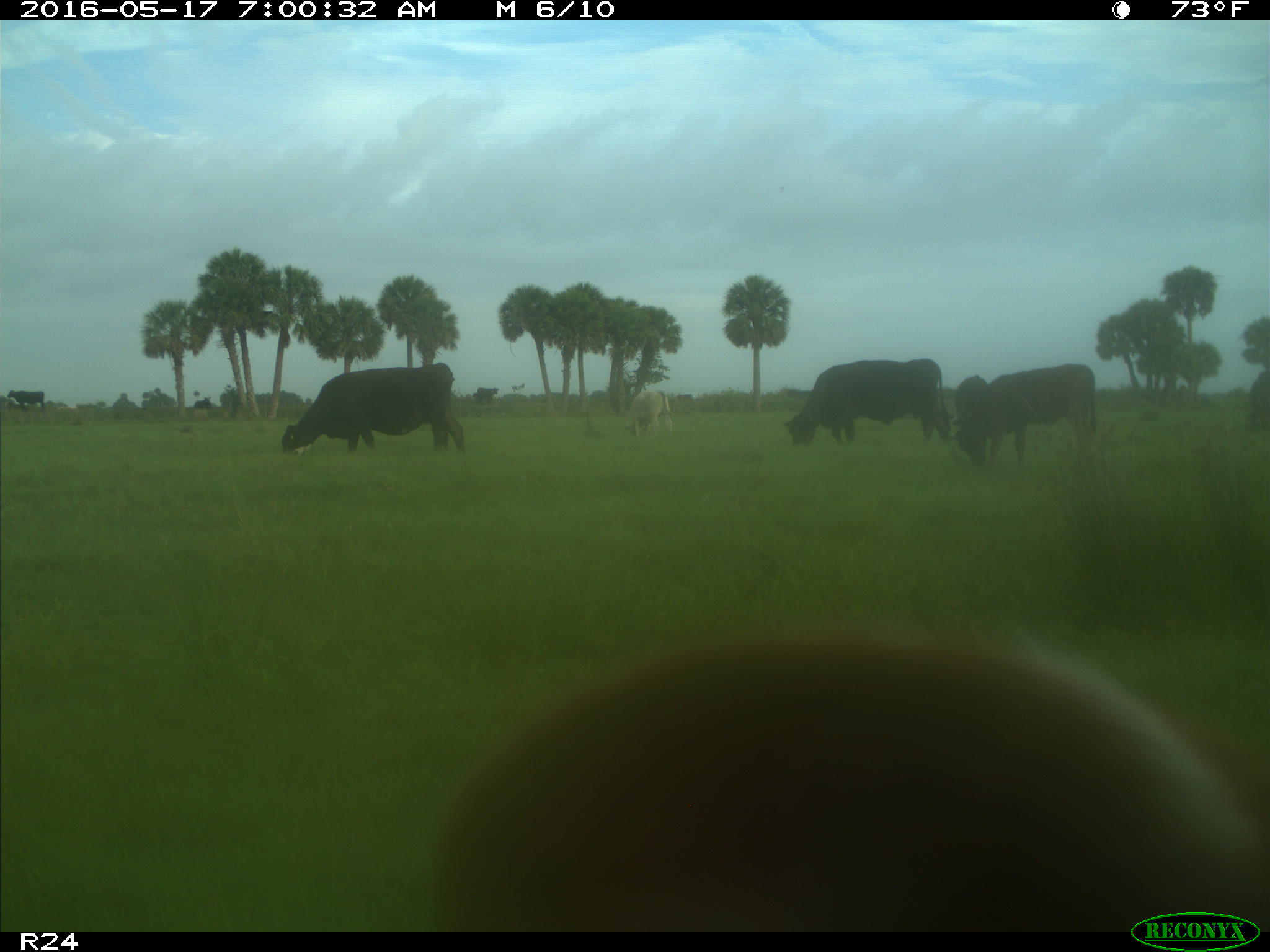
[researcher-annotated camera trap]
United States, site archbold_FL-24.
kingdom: Animalia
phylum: Chordata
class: Mammalia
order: Artiodactyla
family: Bovidae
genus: Bos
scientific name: Bos taurus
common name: domestic cow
Bos taurus (domestic cow).